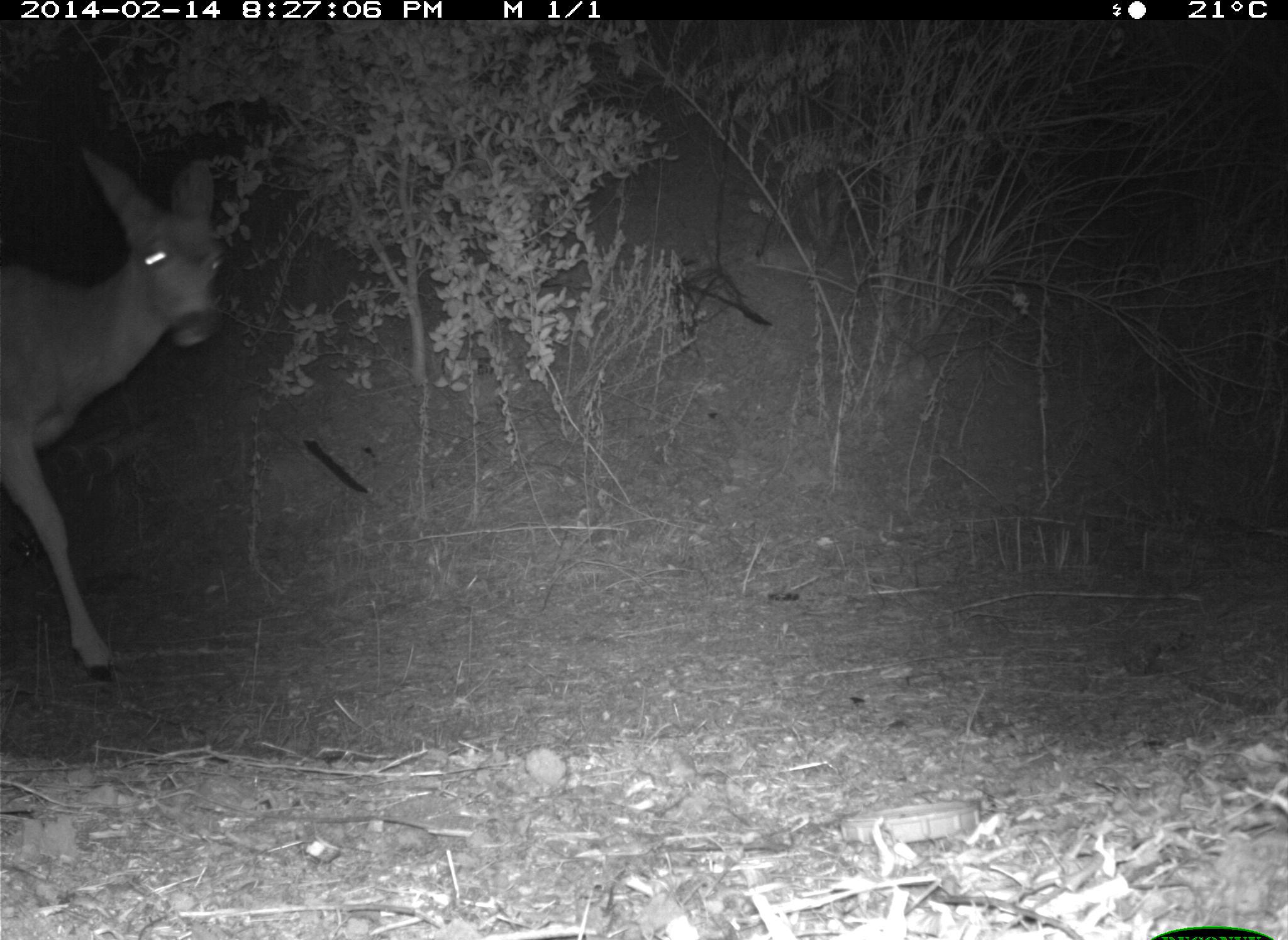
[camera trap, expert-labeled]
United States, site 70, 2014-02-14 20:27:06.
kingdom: Animalia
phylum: Chordata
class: Mammalia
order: Artiodactyla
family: Cervidae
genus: Odocoileus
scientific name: Odocoileus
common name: deer